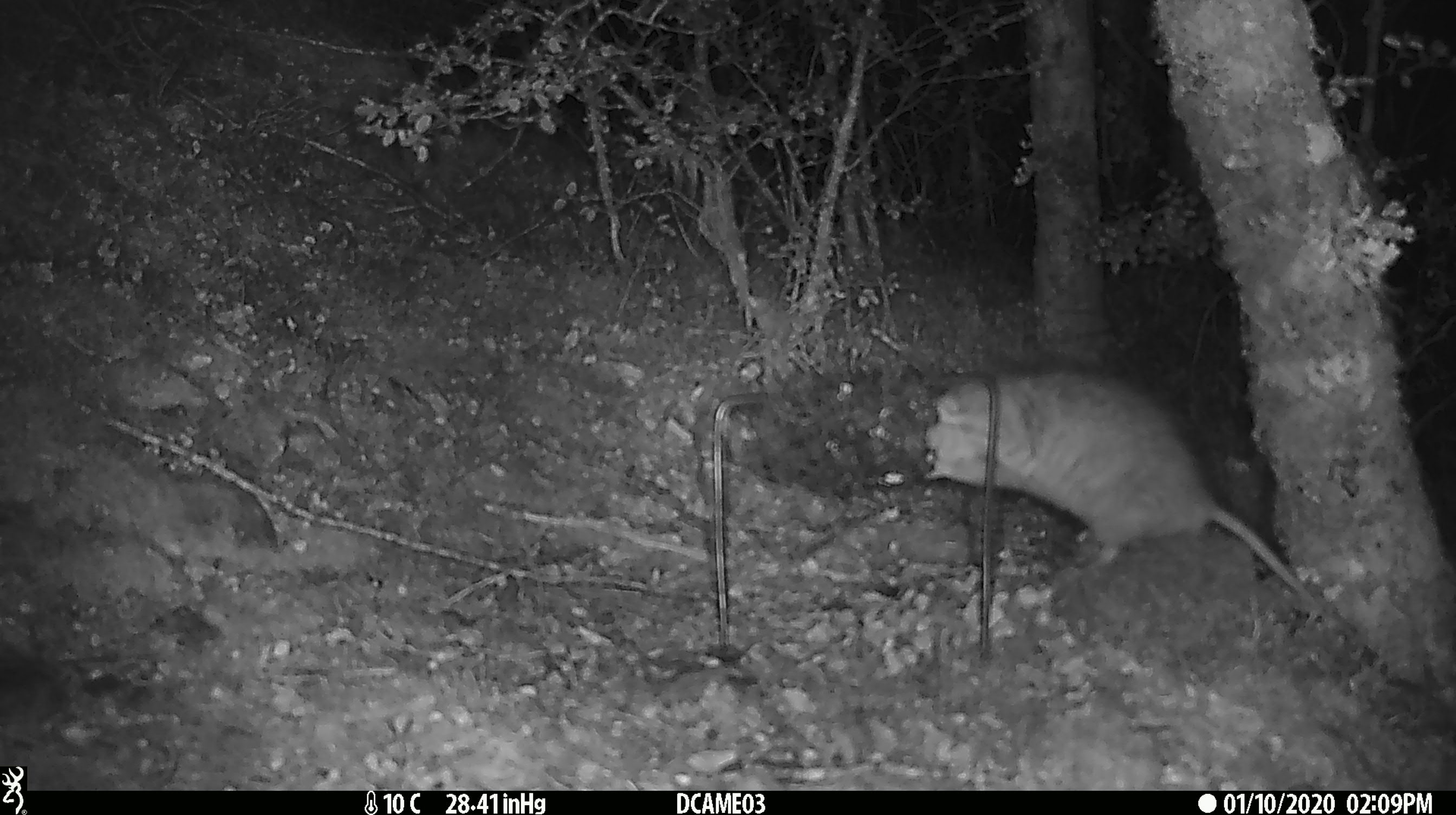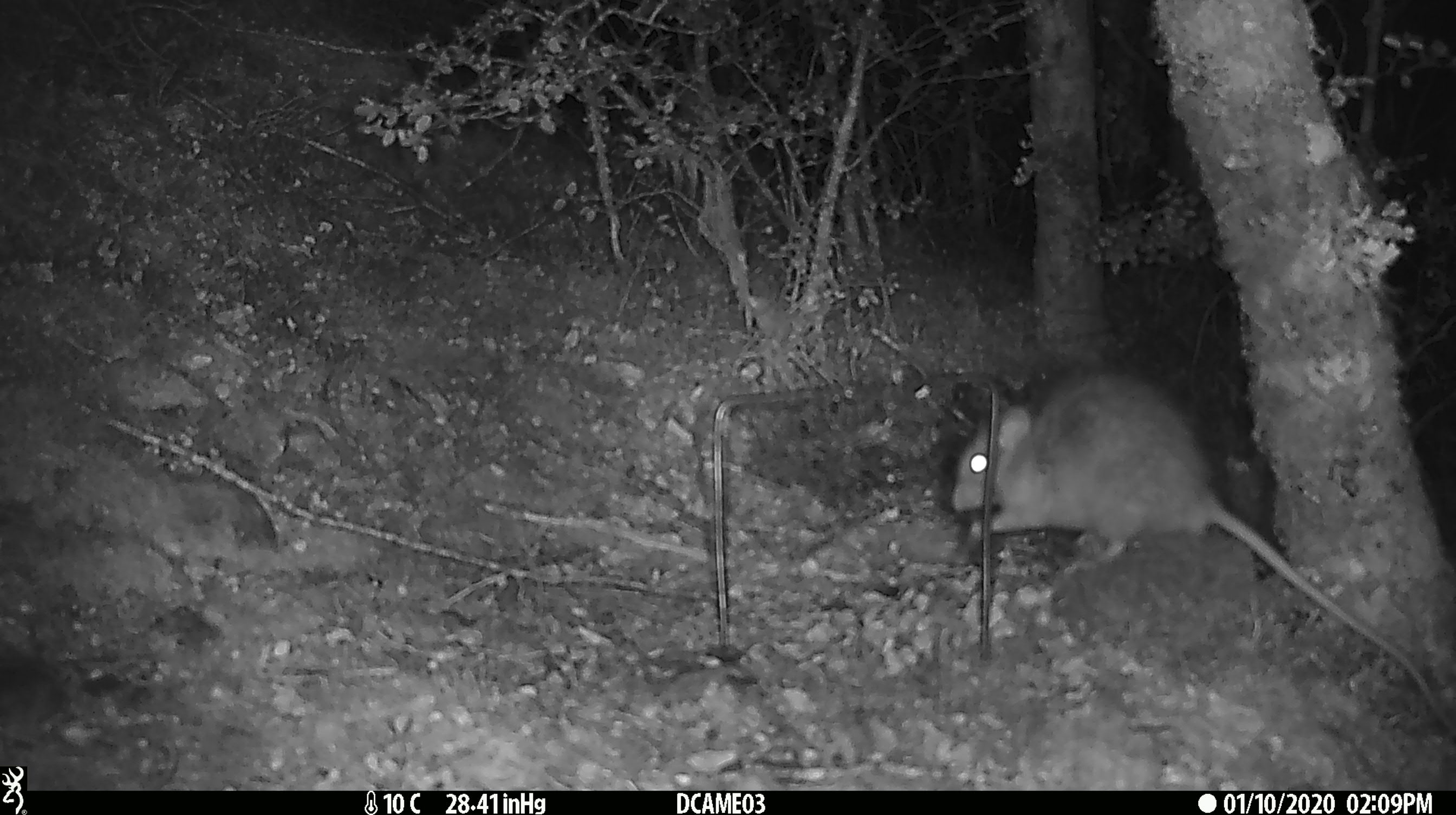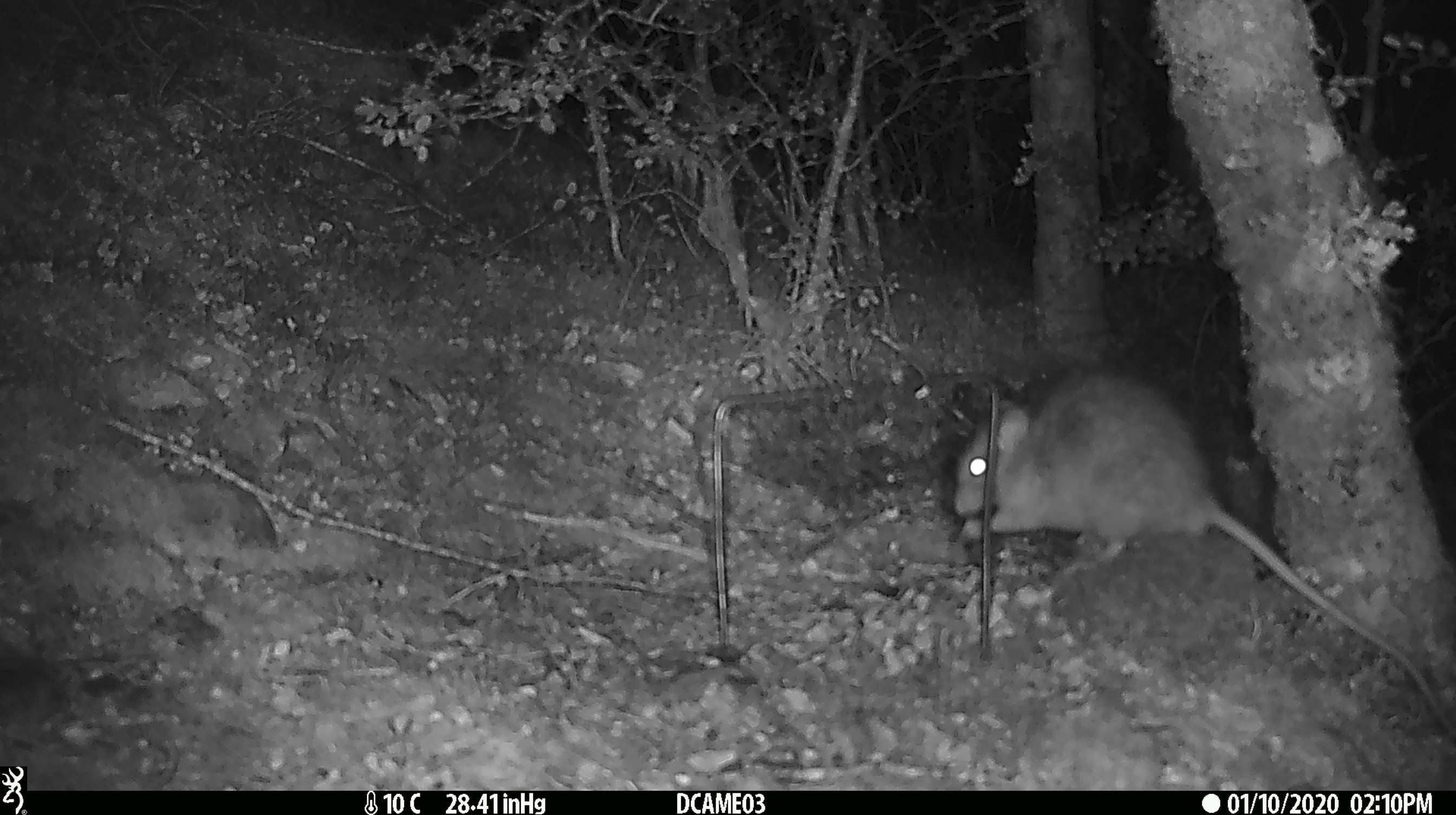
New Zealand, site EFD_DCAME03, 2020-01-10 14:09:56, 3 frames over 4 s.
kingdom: Animalia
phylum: Chordata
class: Mammalia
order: Rodentia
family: Muridae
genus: Rattus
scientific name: Rattus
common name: rat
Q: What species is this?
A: Rat (Rattus).